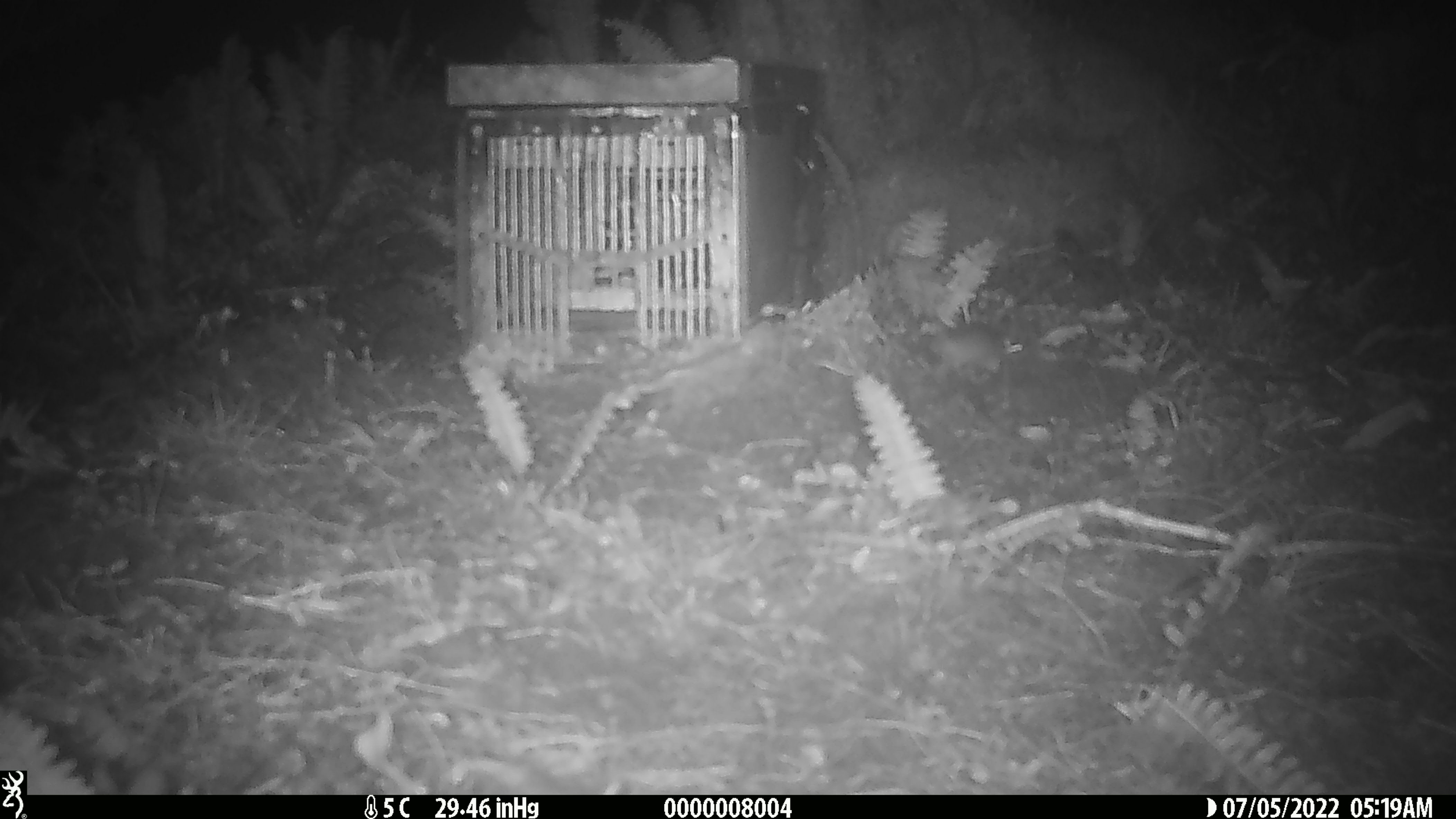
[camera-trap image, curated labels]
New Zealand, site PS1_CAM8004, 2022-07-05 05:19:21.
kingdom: Animalia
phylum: Chordata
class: Mammalia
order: Rodentia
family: Muridae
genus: Mus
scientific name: Mus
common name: mouse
Mouse (Mus).